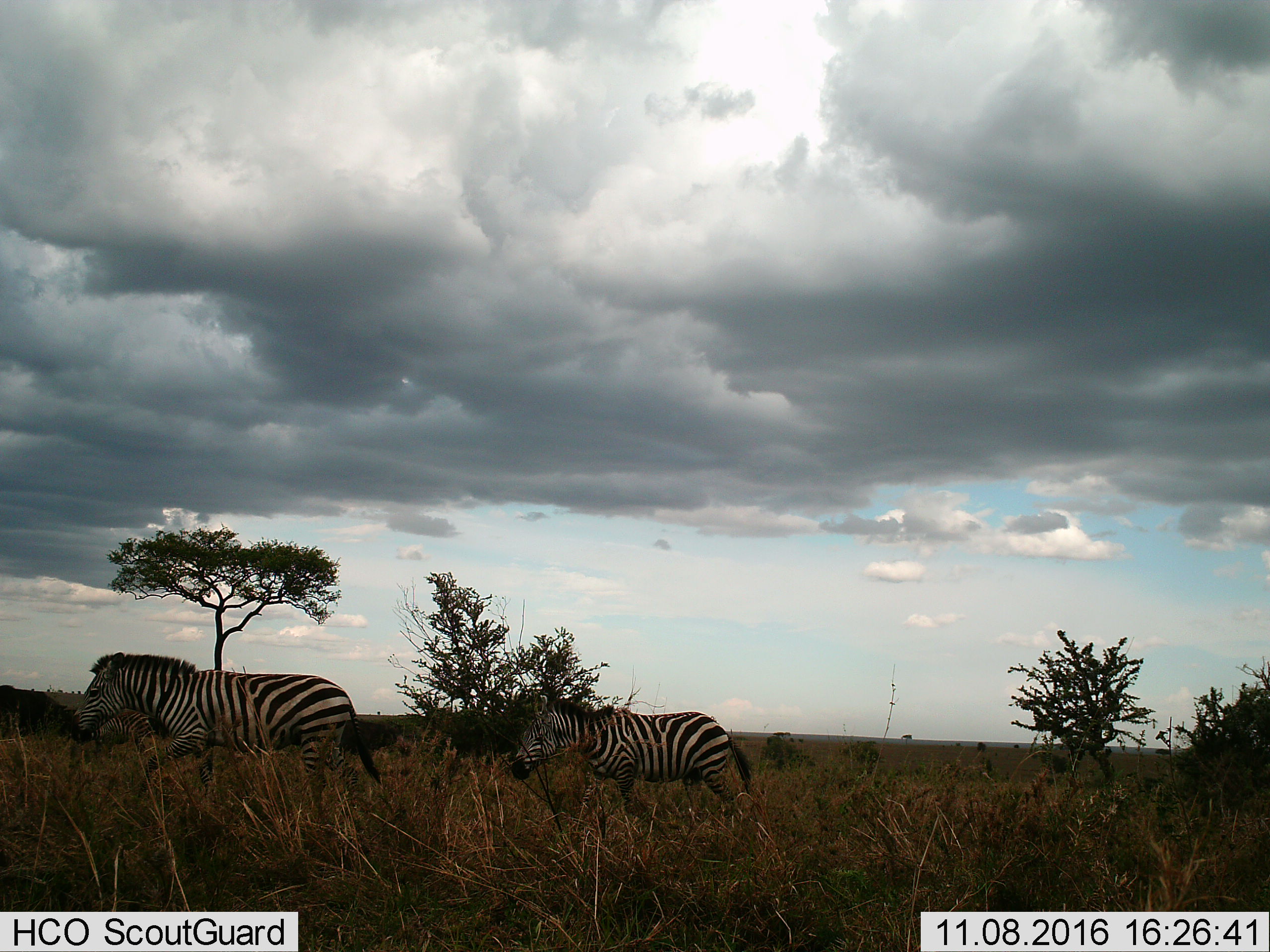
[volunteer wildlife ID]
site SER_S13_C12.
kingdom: Animalia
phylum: Chordata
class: Mammalia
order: Perissodactyla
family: Equidae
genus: Equus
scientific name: Equus quagga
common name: plains zebra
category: zebraplains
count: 2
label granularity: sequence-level